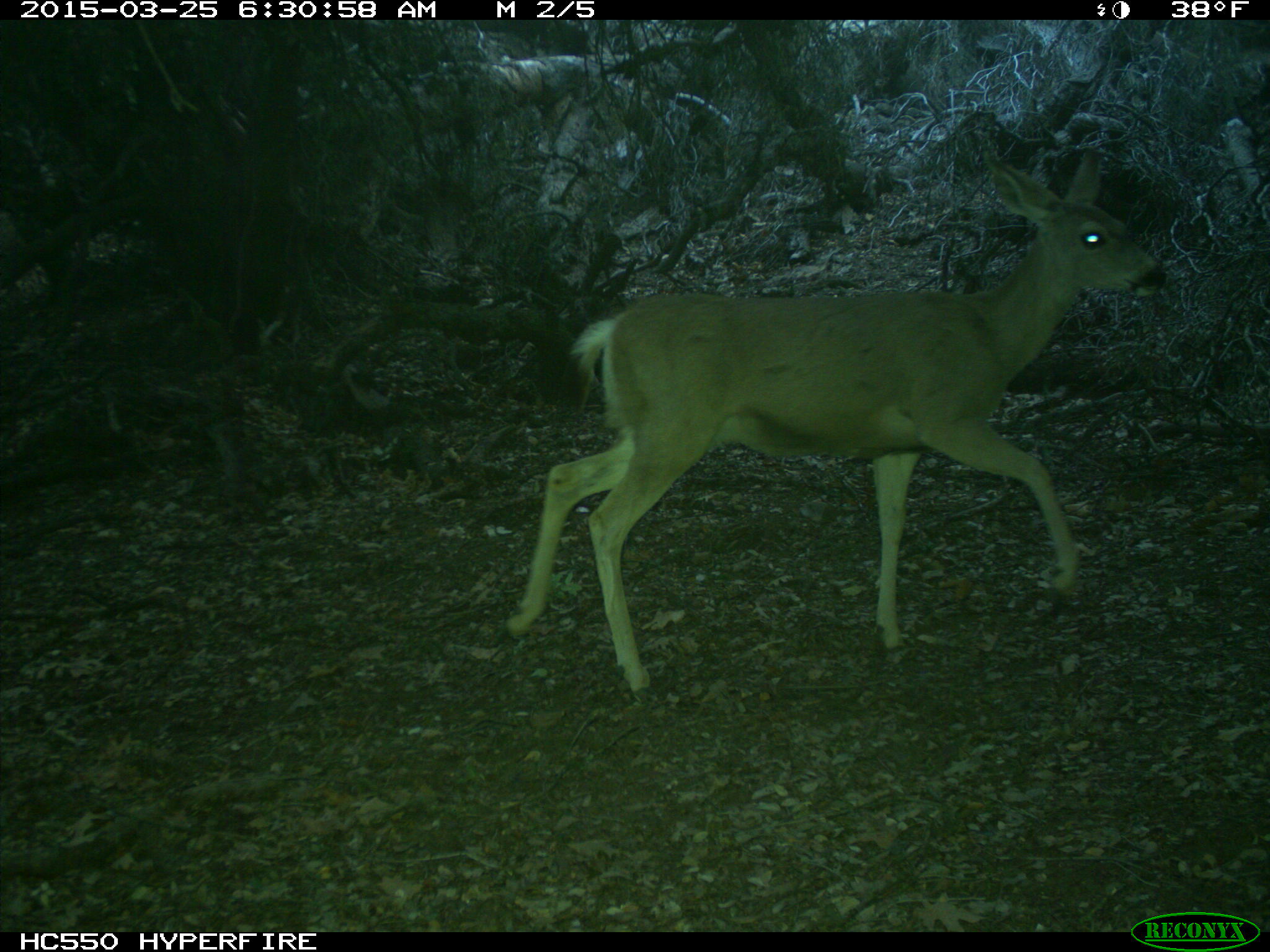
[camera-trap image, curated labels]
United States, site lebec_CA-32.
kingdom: Animalia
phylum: Chordata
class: Mammalia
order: Artiodactyla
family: Cervidae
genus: Odocoileus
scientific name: Odocoileus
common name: deer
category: unidentified deer